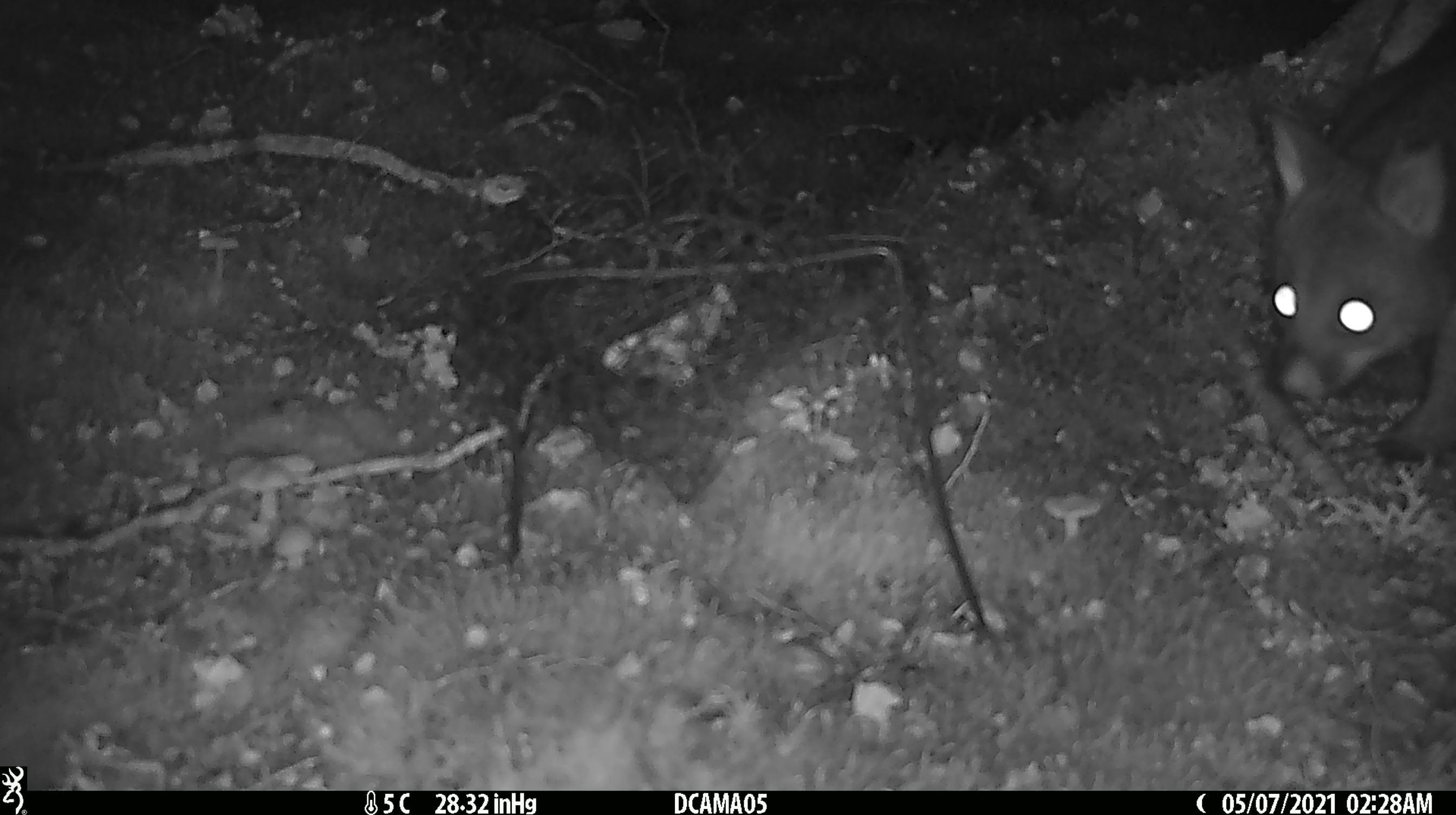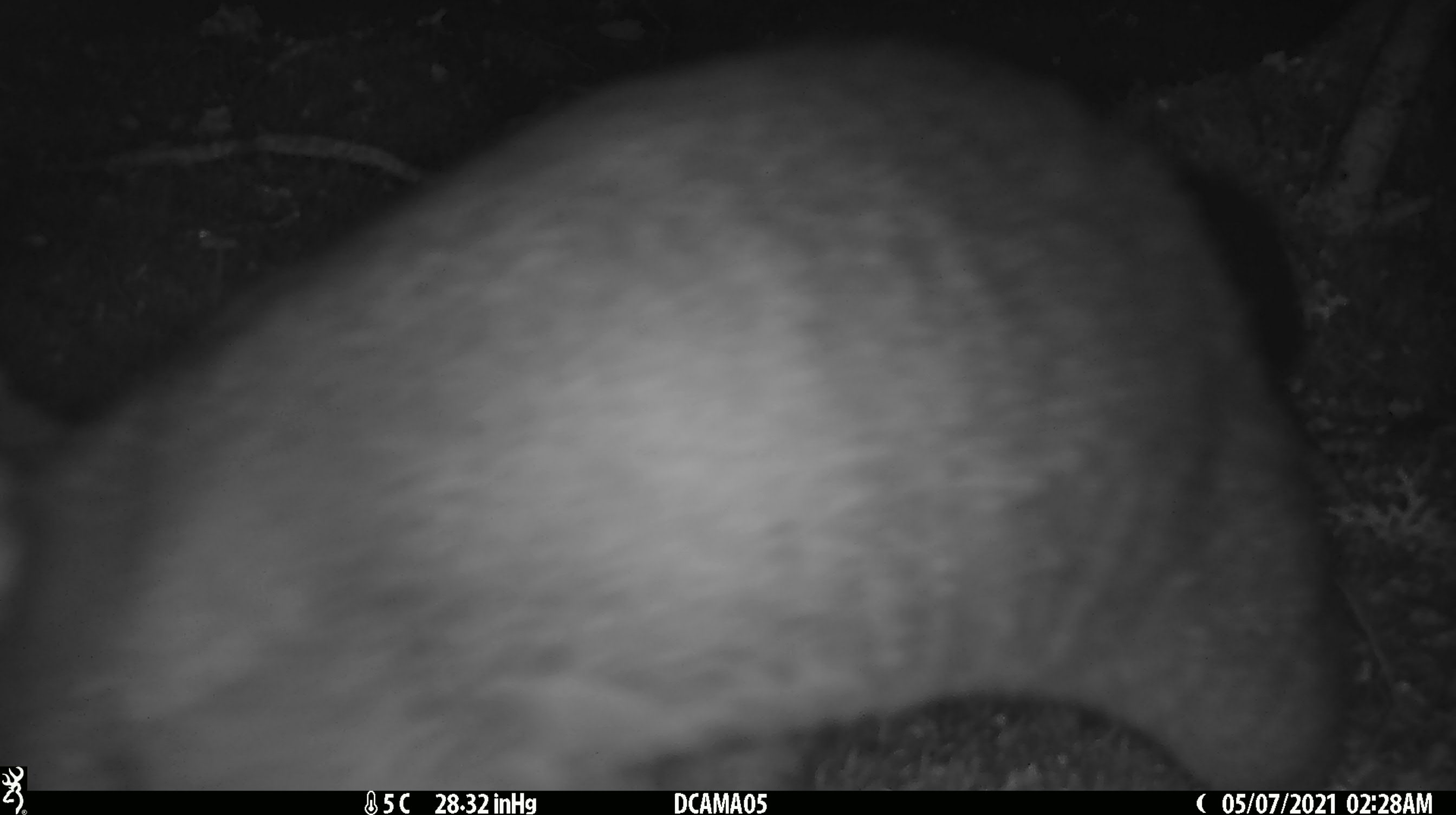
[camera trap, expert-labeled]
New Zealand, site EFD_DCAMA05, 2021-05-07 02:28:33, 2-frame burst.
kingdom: Animalia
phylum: Chordata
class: Mammalia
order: Diprotodontia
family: Phalangeridae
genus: Trichosurus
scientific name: Trichosurus vulpecula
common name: common brushtail possum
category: possum